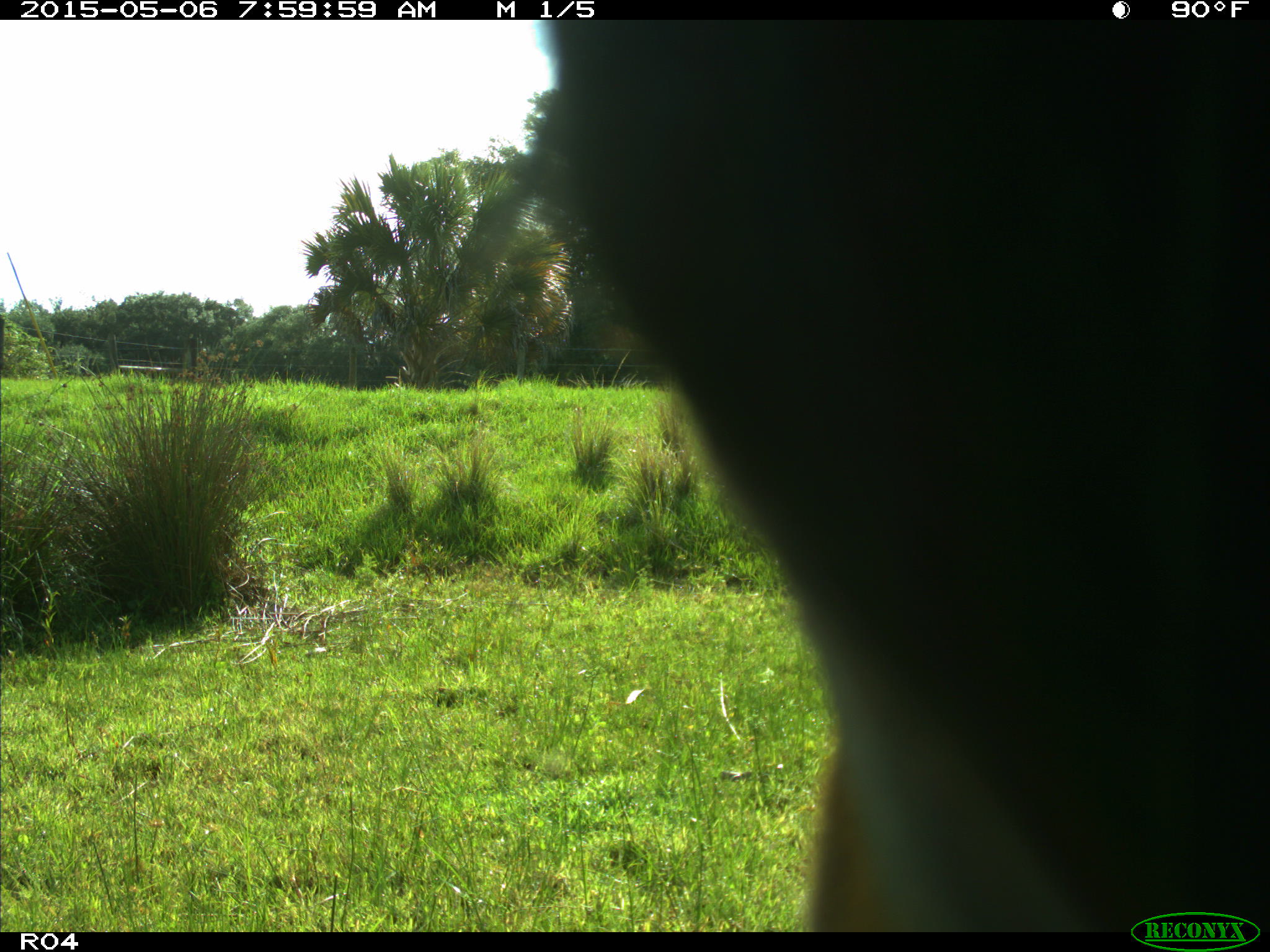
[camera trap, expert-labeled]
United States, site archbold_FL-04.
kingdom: Animalia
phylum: Chordata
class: Mammalia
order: Artiodactyla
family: Bovidae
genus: Bos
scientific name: Bos taurus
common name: domestic cow